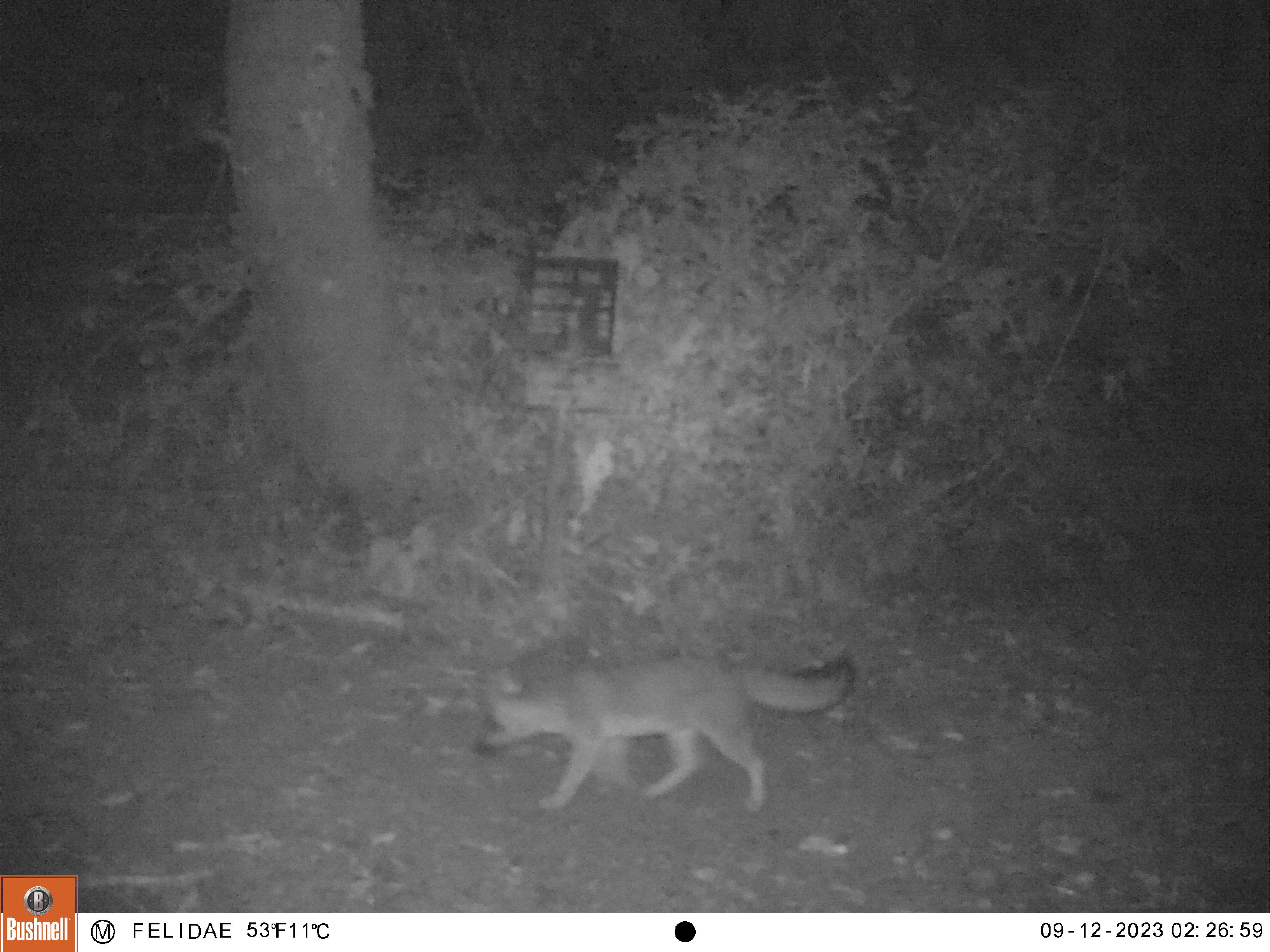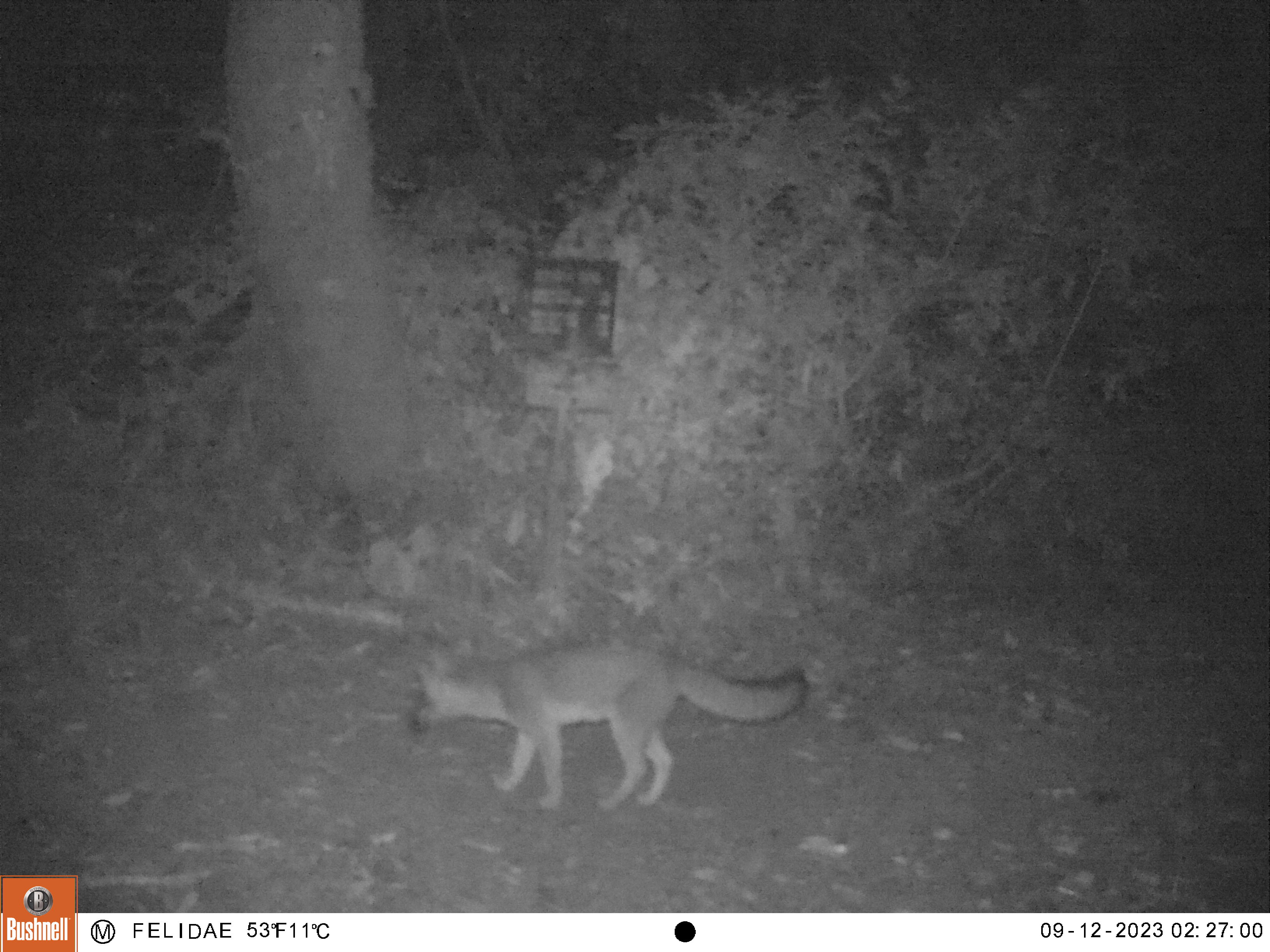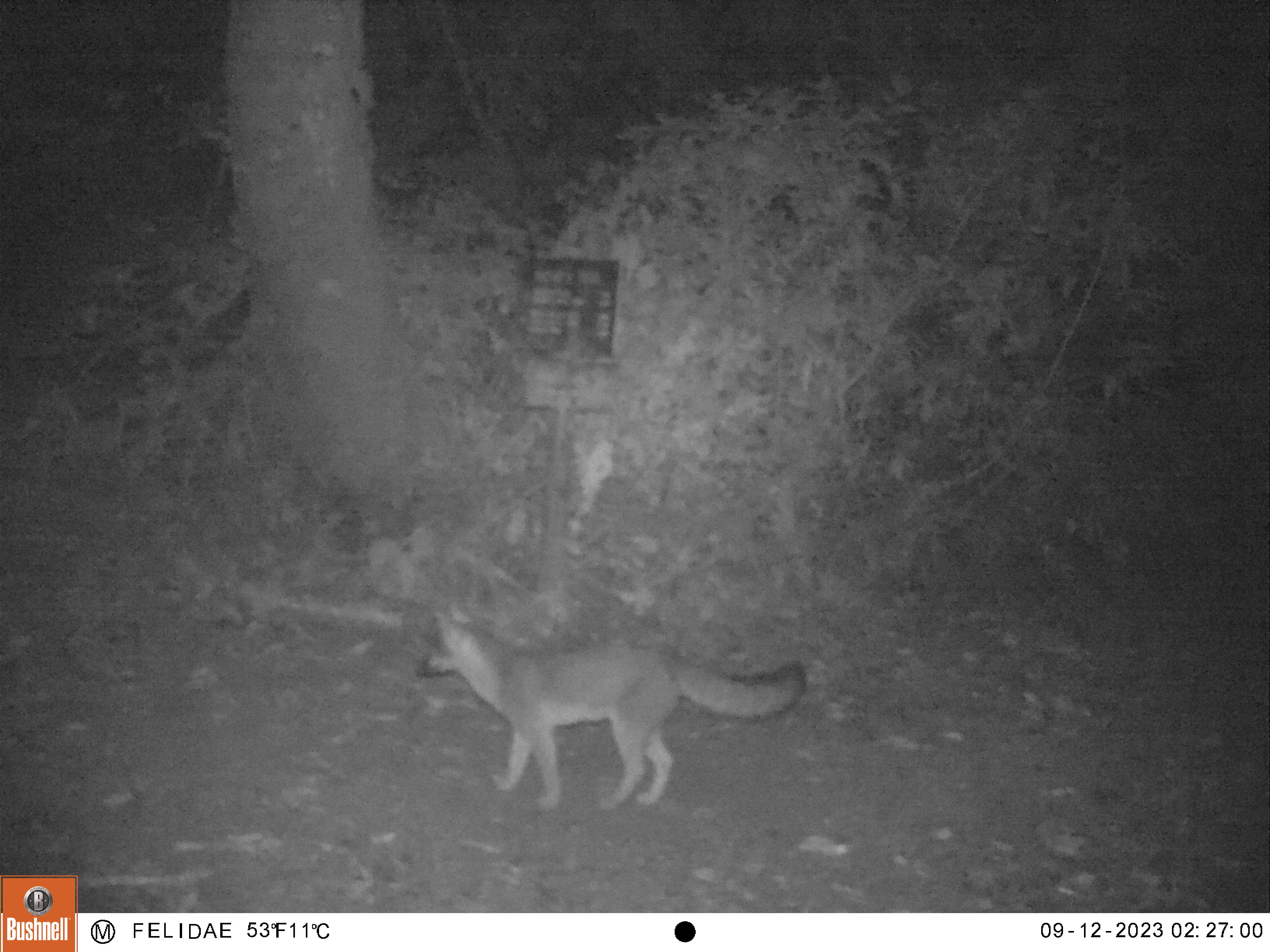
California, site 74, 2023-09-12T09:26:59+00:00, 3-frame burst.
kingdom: Animalia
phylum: Chordata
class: Mammalia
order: Carnivora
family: Canidae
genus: Urocyon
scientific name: Urocyon cinereoargenteus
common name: gray fox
Gray fox (Urocyon cinereoargenteus).